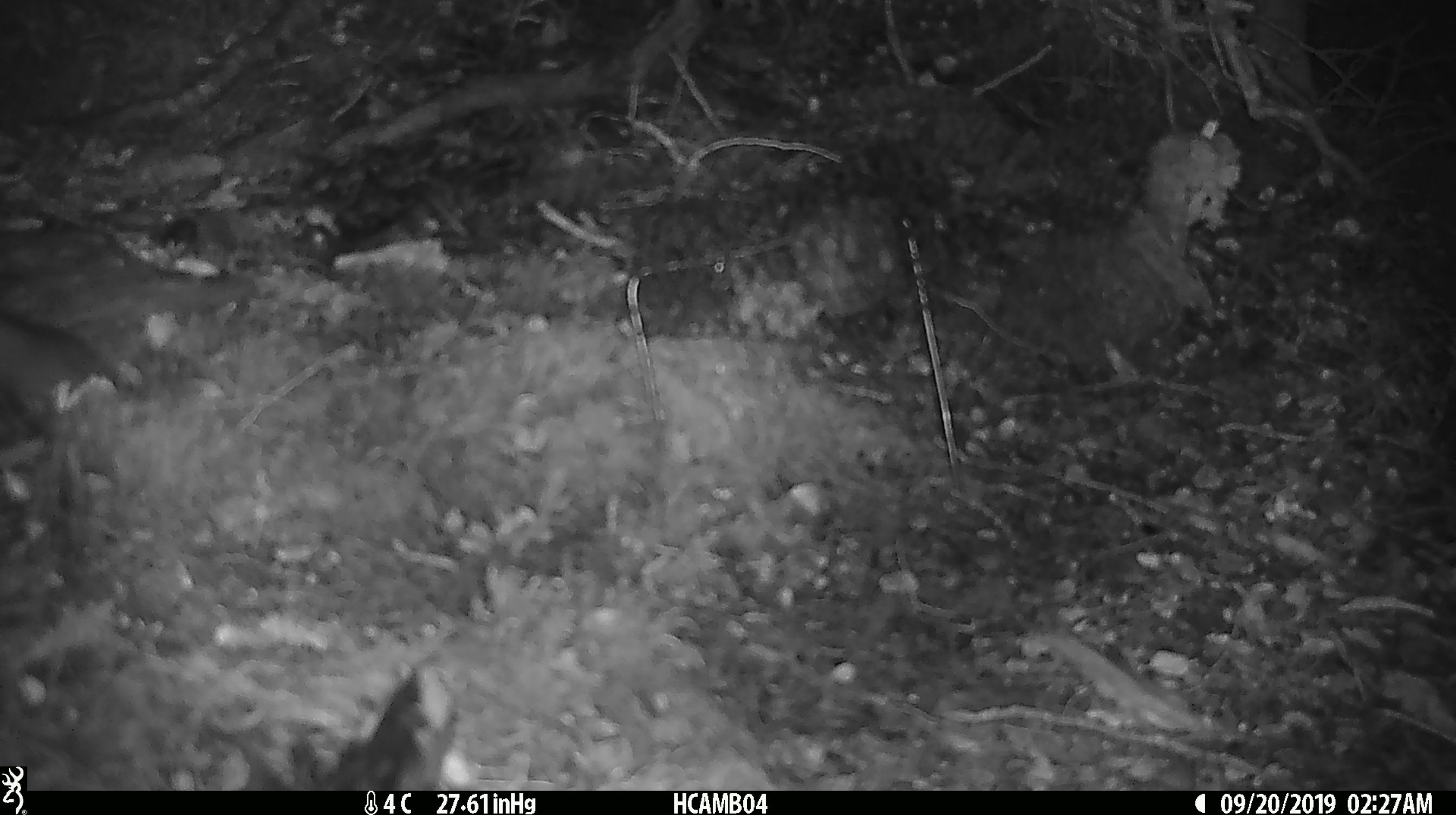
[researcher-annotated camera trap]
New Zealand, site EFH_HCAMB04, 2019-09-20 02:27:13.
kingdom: Animalia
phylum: Chordata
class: Mammalia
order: Rodentia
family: Muridae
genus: Mus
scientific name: Mus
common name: mouse